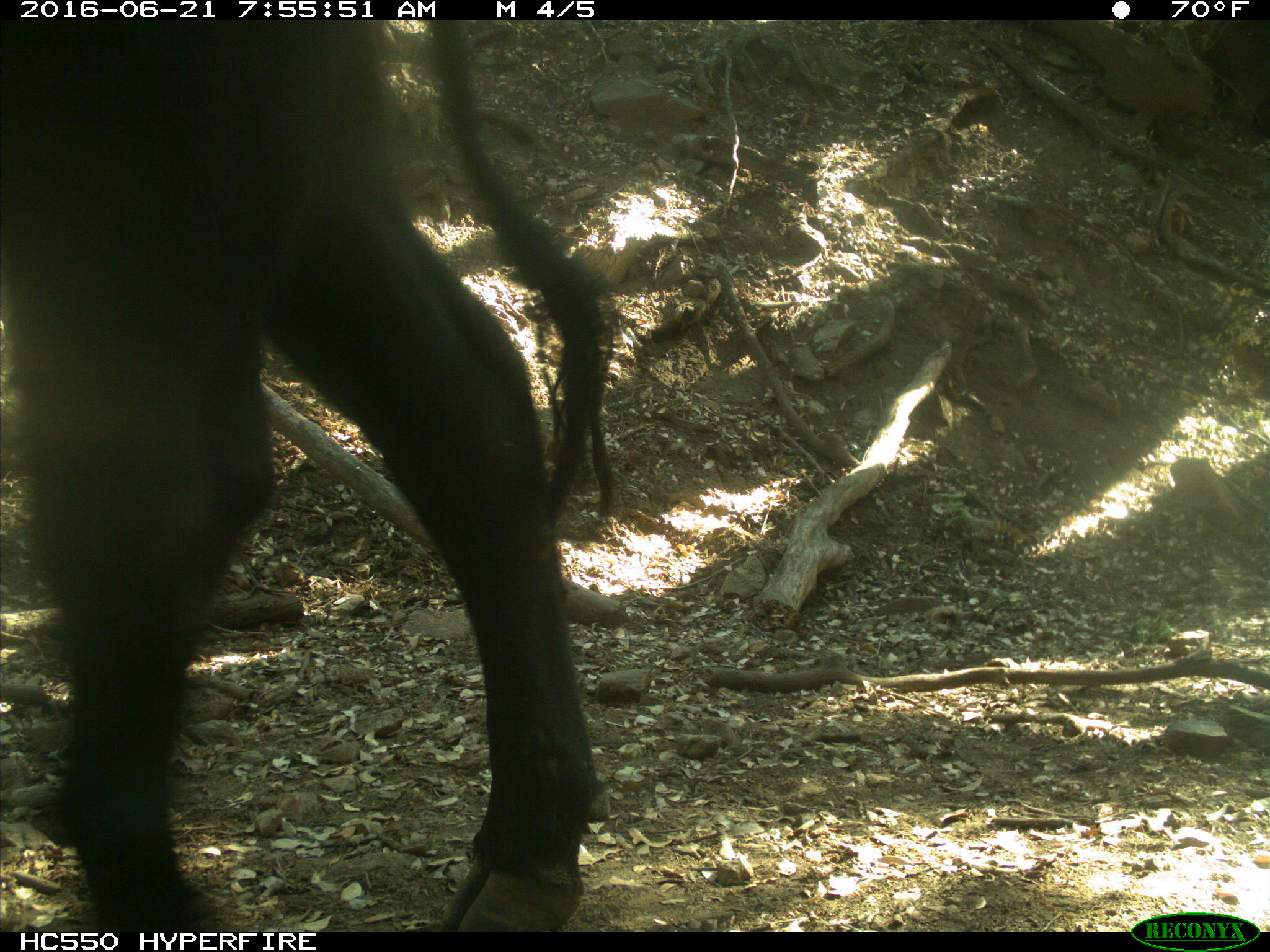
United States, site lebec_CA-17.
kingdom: Animalia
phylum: Chordata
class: Mammalia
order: Artiodactyla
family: Bovidae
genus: Bos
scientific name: Bos taurus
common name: domestic cow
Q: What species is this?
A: Bos taurus (domestic cow).